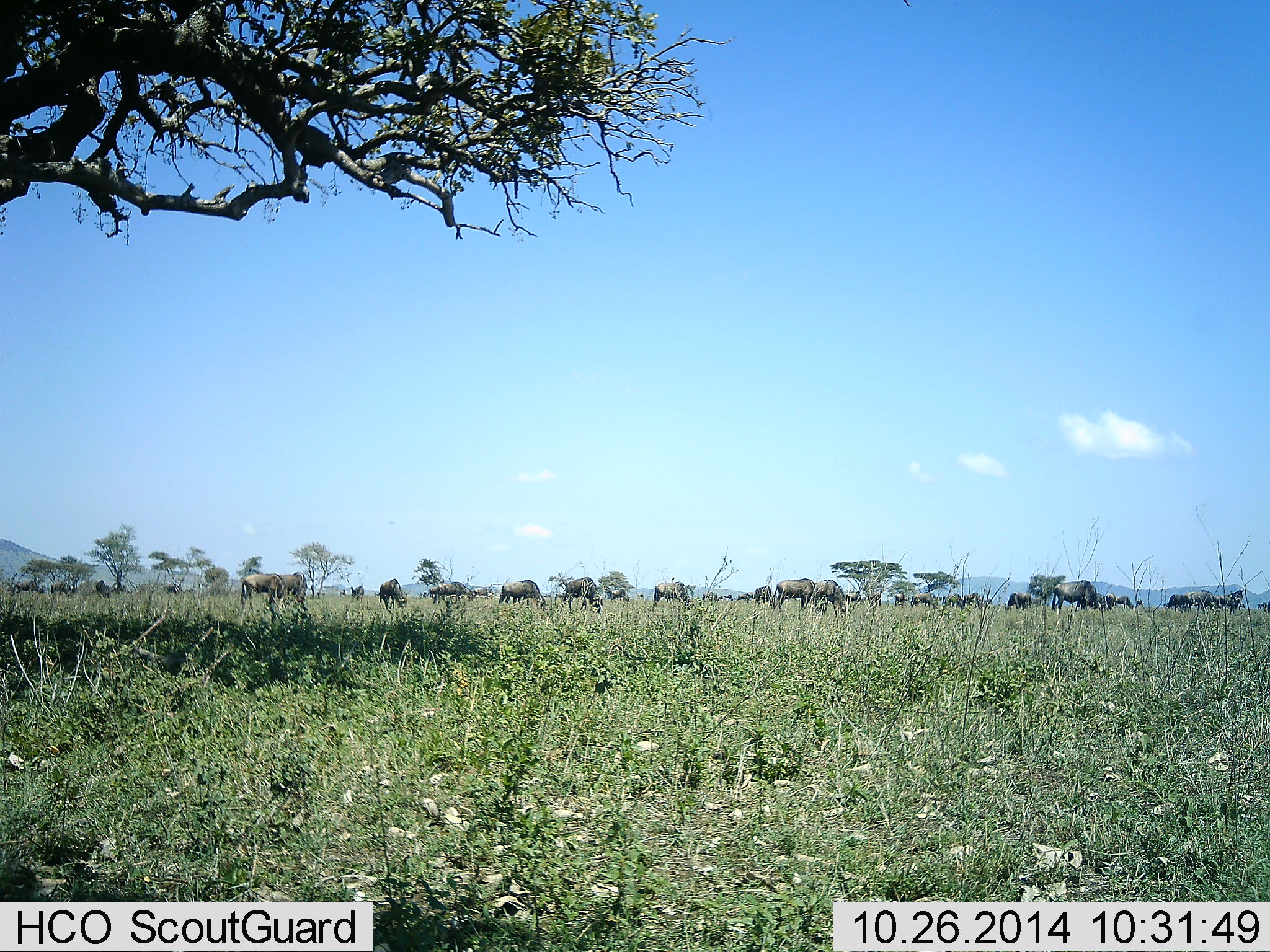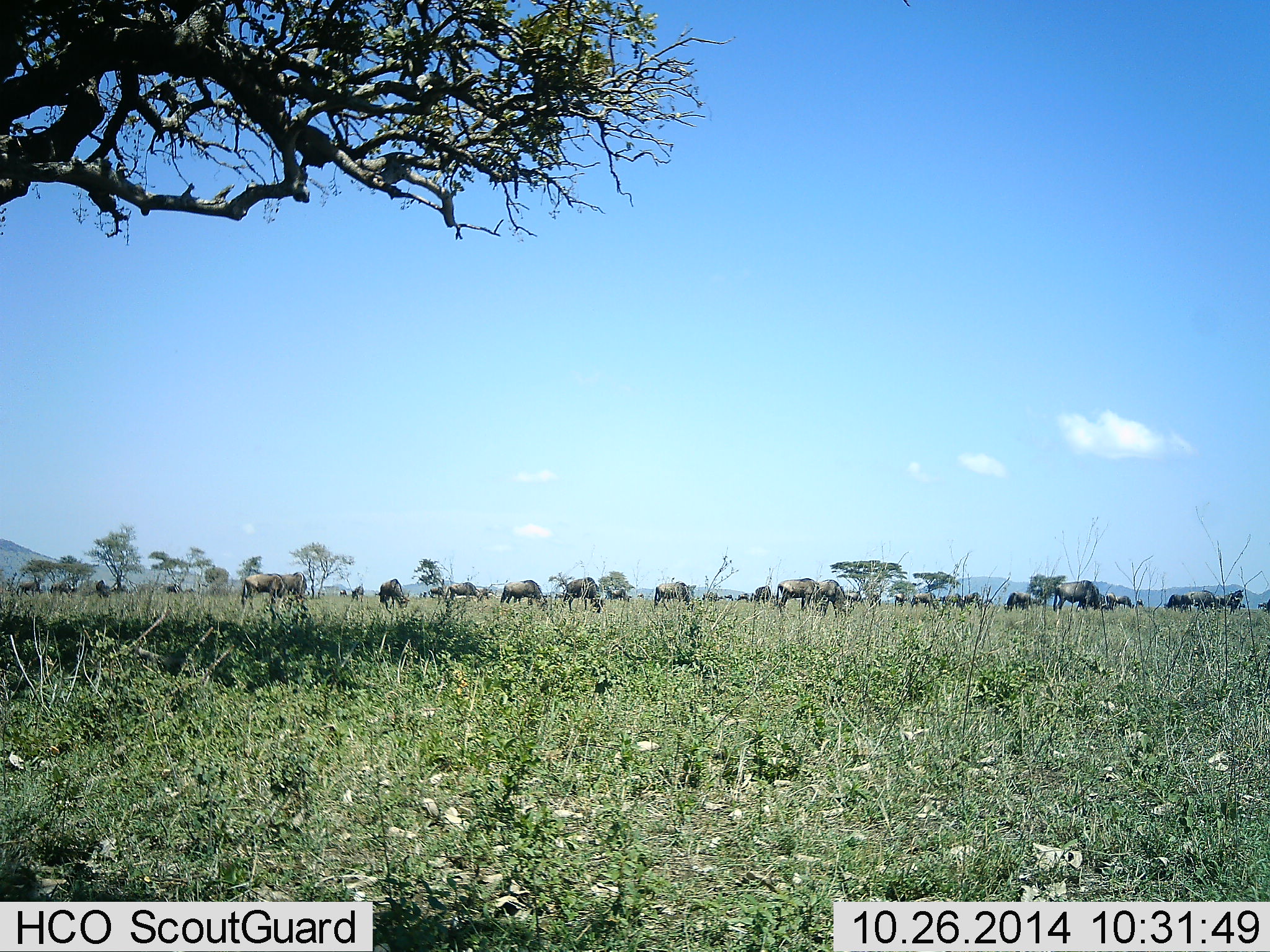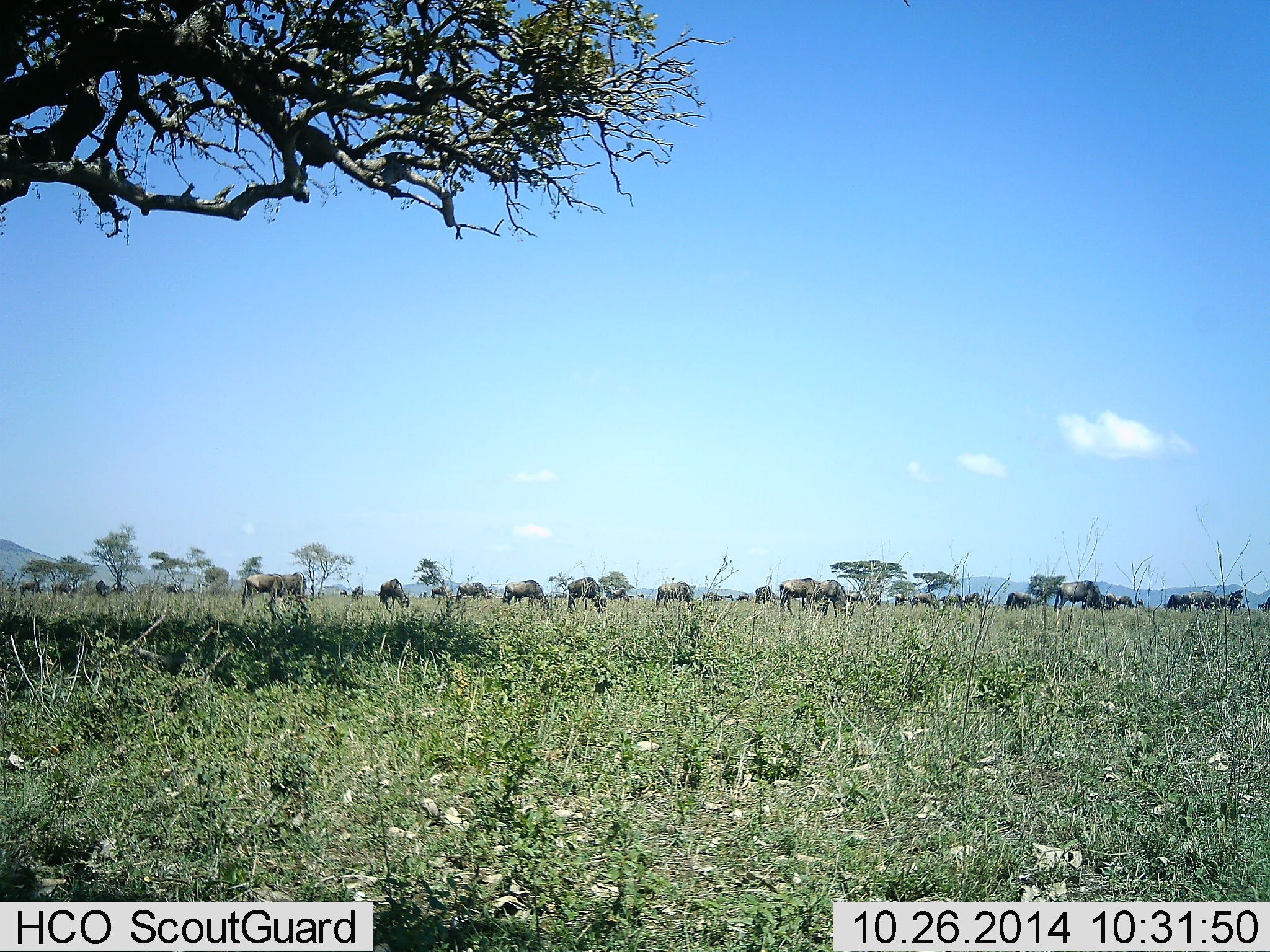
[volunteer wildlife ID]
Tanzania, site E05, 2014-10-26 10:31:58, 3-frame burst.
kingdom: Animalia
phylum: Chordata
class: Mammalia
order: Artiodactyla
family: Bovidae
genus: Connochaetes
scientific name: Connochaetes taurinus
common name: blue wildebeest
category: wildebeest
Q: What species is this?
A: Wildebeest (blue wildebeest) (Connochaetes taurinus).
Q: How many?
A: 11-50.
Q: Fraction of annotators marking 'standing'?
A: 10%.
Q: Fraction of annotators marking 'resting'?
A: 0%.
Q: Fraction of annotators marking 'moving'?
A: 40%.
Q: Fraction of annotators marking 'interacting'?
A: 0%.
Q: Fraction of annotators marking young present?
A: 0%.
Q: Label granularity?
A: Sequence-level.